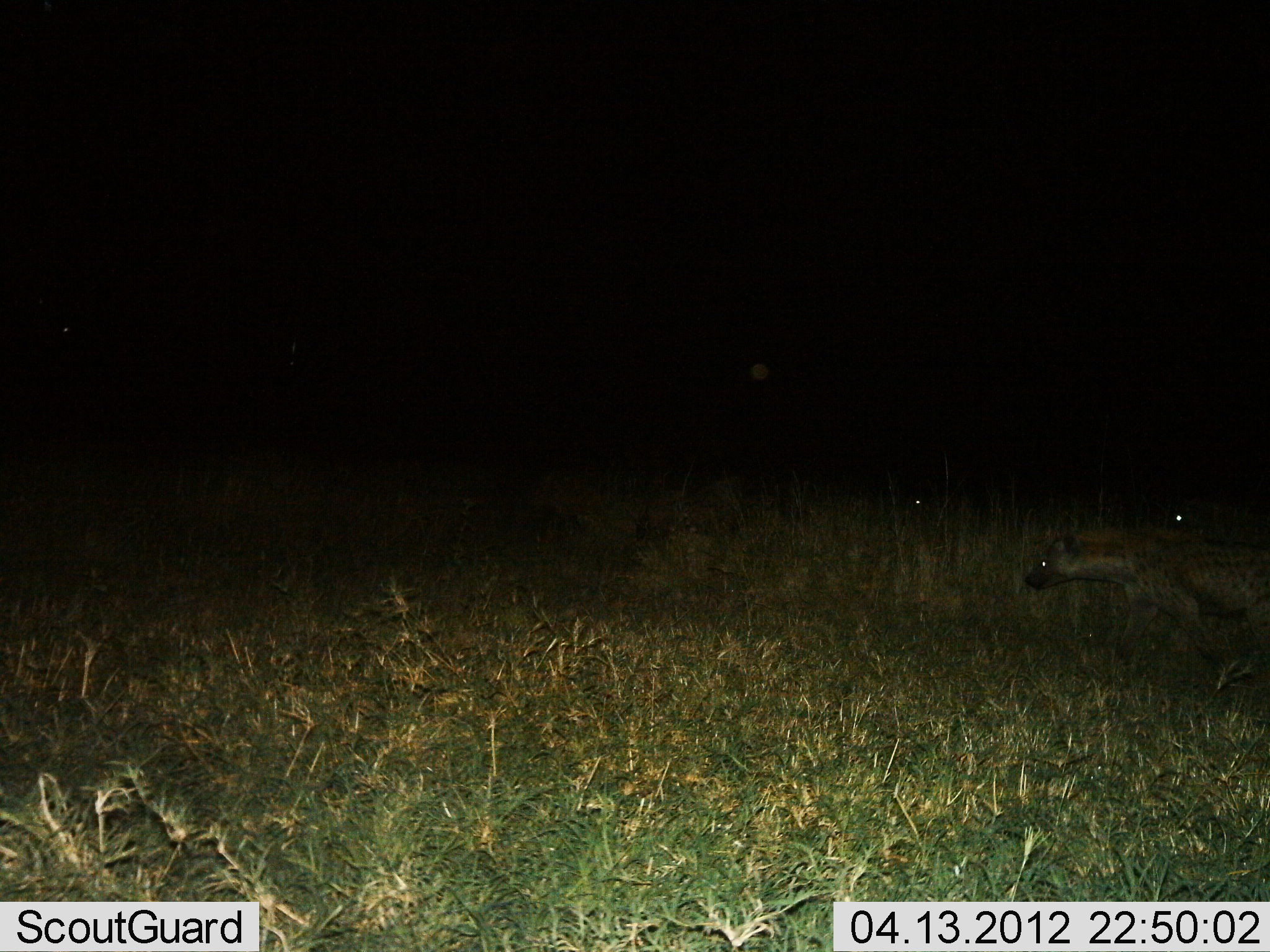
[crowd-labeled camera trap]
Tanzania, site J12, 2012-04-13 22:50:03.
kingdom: Animalia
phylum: Chordata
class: Mammalia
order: Carnivora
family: Hyaenidae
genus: Crocuta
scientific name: Crocuta crocuta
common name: spotted hyena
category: hyenaspotted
Hyenaspotted (spotted hyena) (Crocuta crocuta), count 1. Behavior (volunteer vote fractions): standing 6%, resting 0%, moving 94%, interacting 0%. Young present (vote fraction): 0%. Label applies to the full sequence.